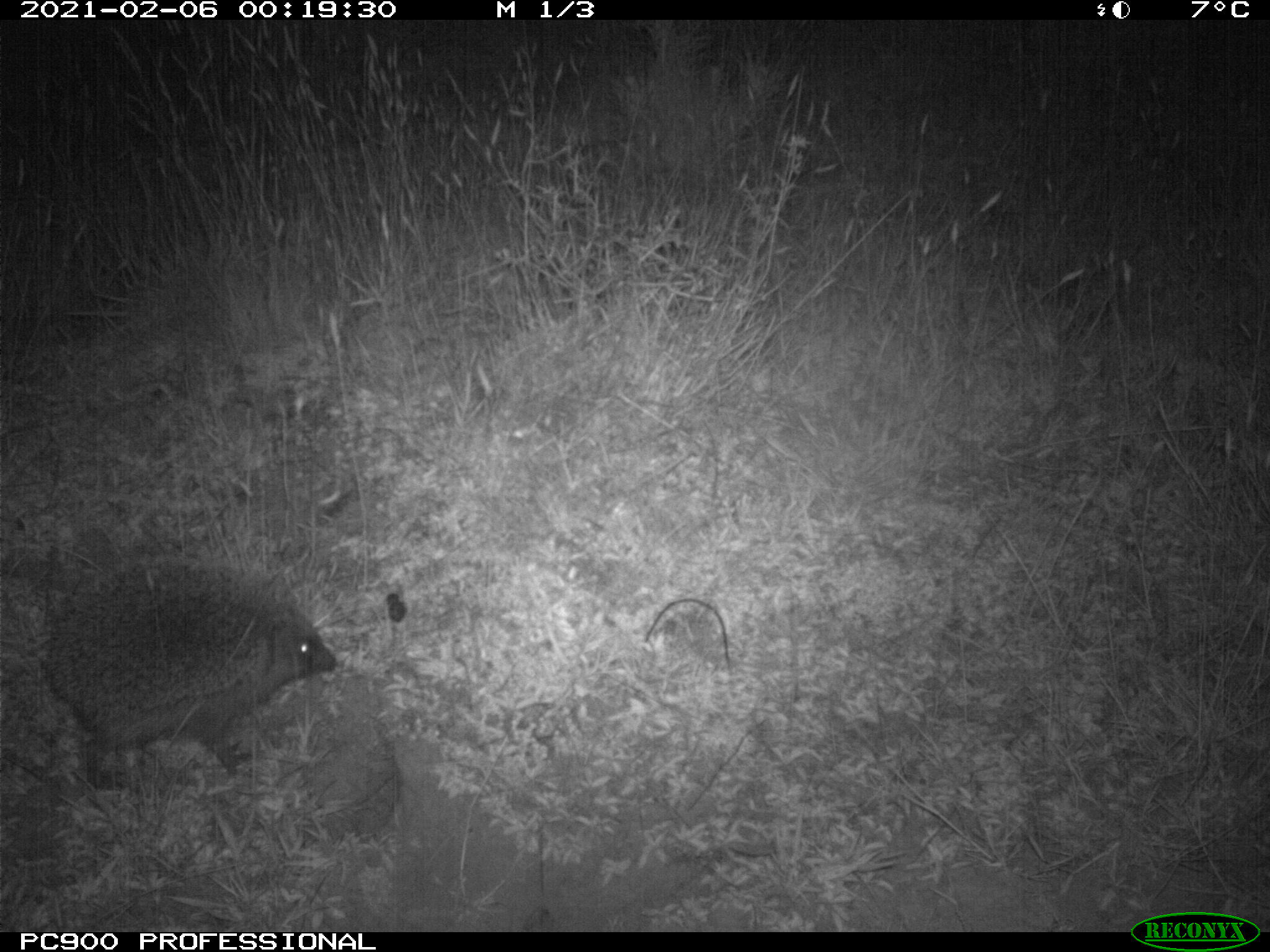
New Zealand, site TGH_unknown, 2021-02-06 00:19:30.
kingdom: Animalia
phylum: Chordata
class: Mammalia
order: Eulipotyphla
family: Erinaceidae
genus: Erinaceus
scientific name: Erinaceus europaeus europaeus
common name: european hedgehog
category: hedgehog